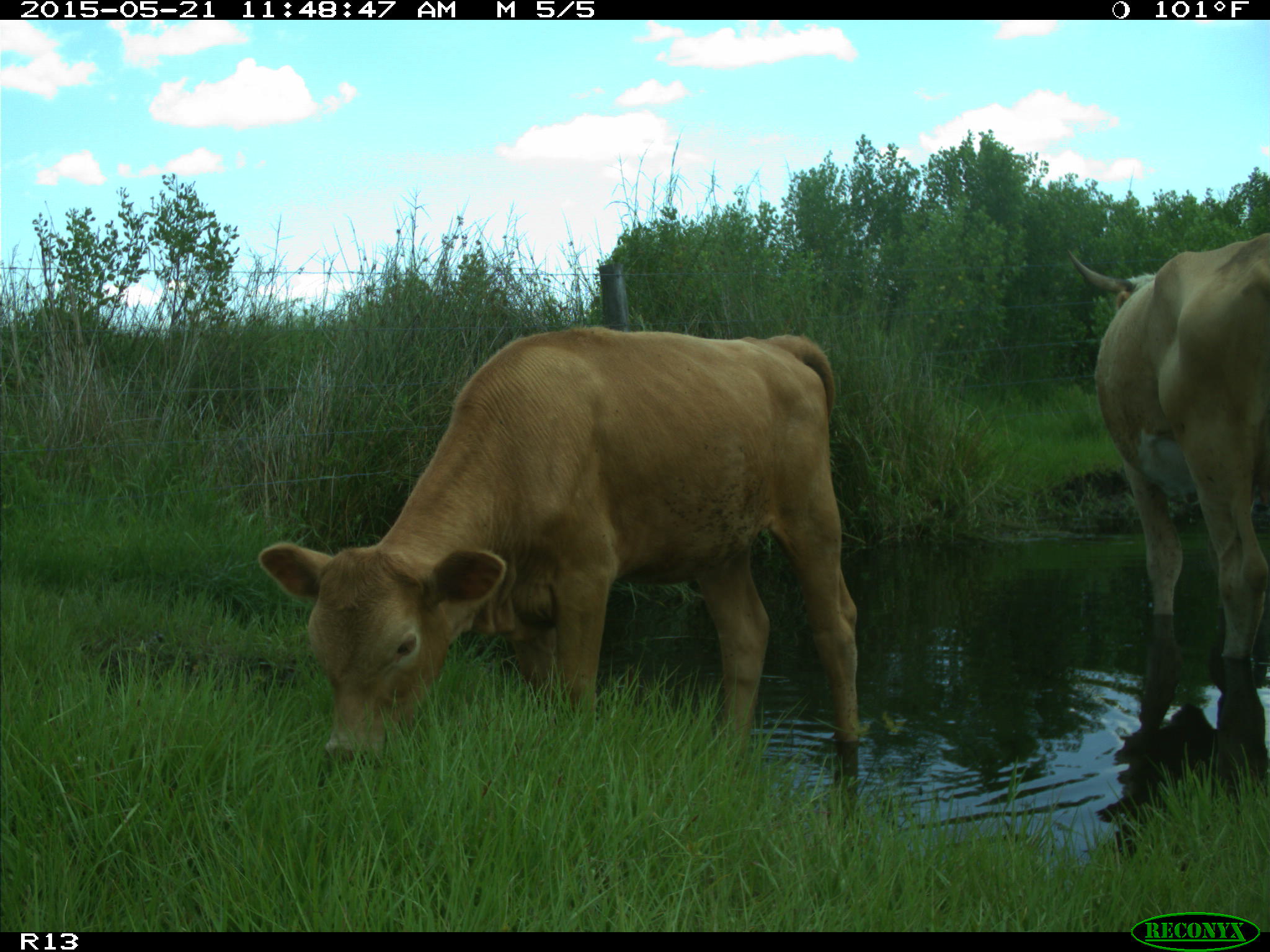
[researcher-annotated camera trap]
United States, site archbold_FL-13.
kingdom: Animalia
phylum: Chordata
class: Mammalia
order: Artiodactyla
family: Bovidae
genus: Bos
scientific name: Bos taurus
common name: domestic cow